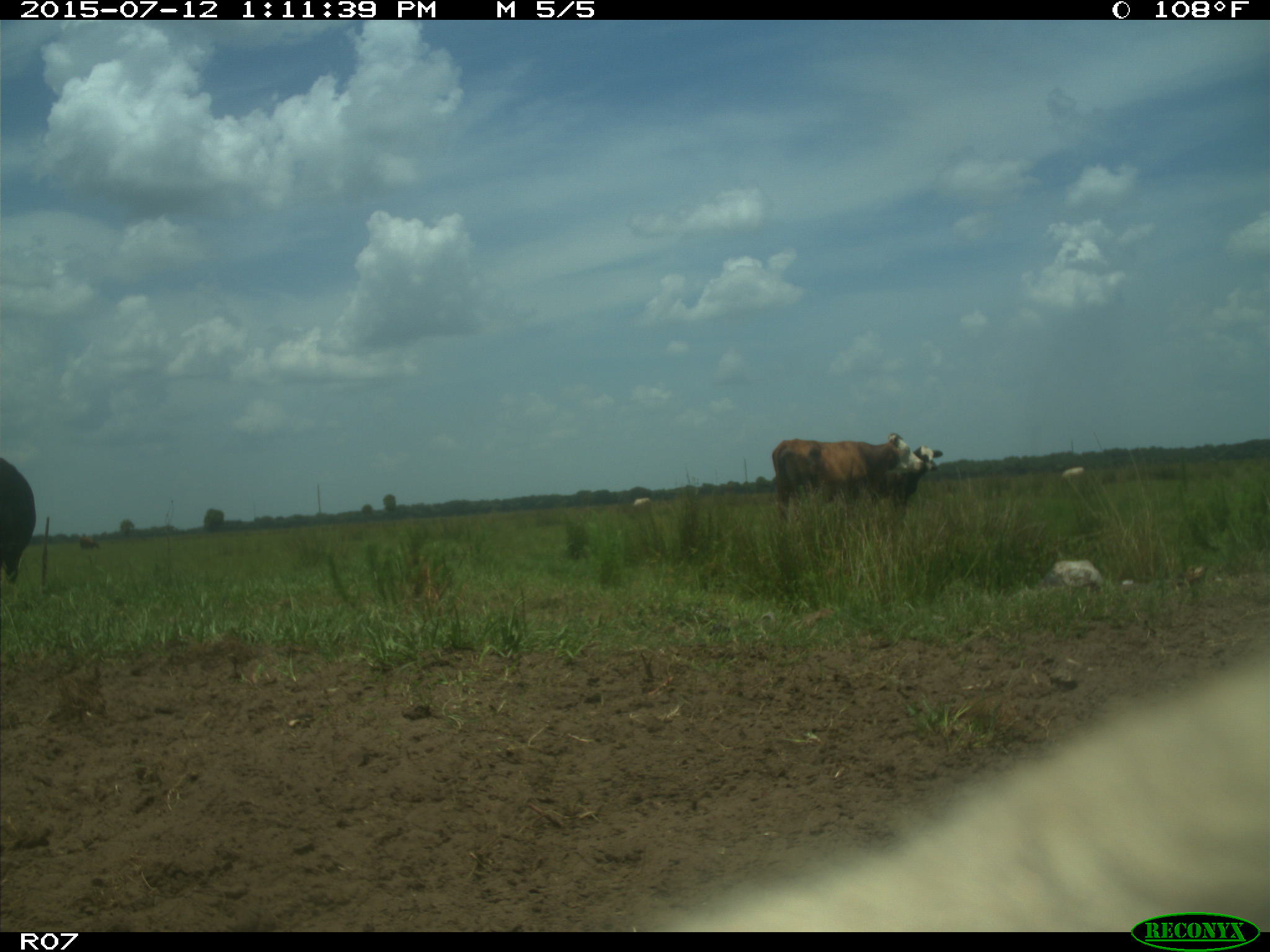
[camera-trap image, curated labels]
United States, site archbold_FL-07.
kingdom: Animalia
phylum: Chordata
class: Mammalia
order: Artiodactyla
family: Bovidae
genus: Bos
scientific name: Bos taurus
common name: domestic cow